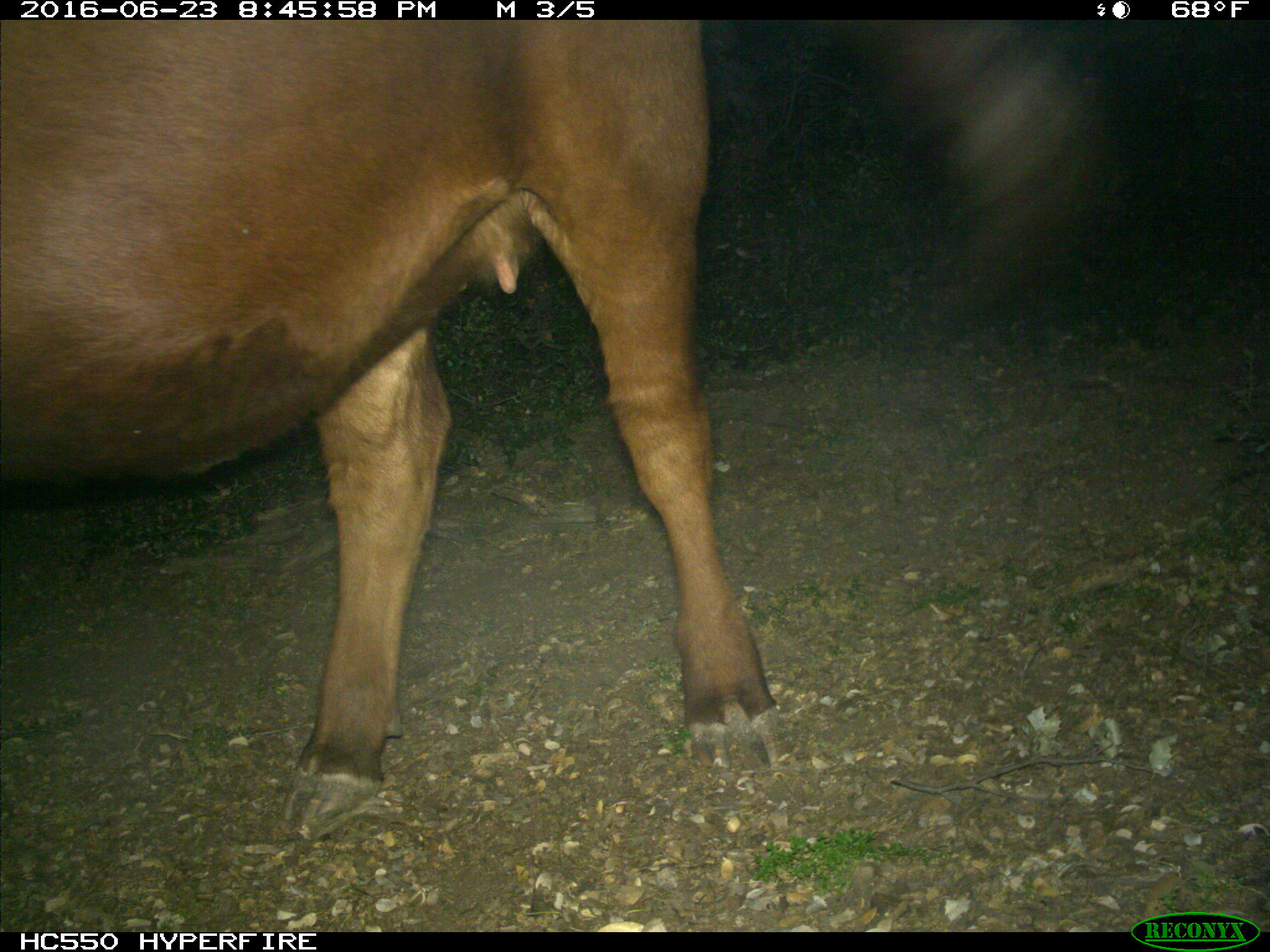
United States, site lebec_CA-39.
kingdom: Animalia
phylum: Chordata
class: Mammalia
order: Artiodactyla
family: Bovidae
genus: Bos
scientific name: Bos taurus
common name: domestic cow